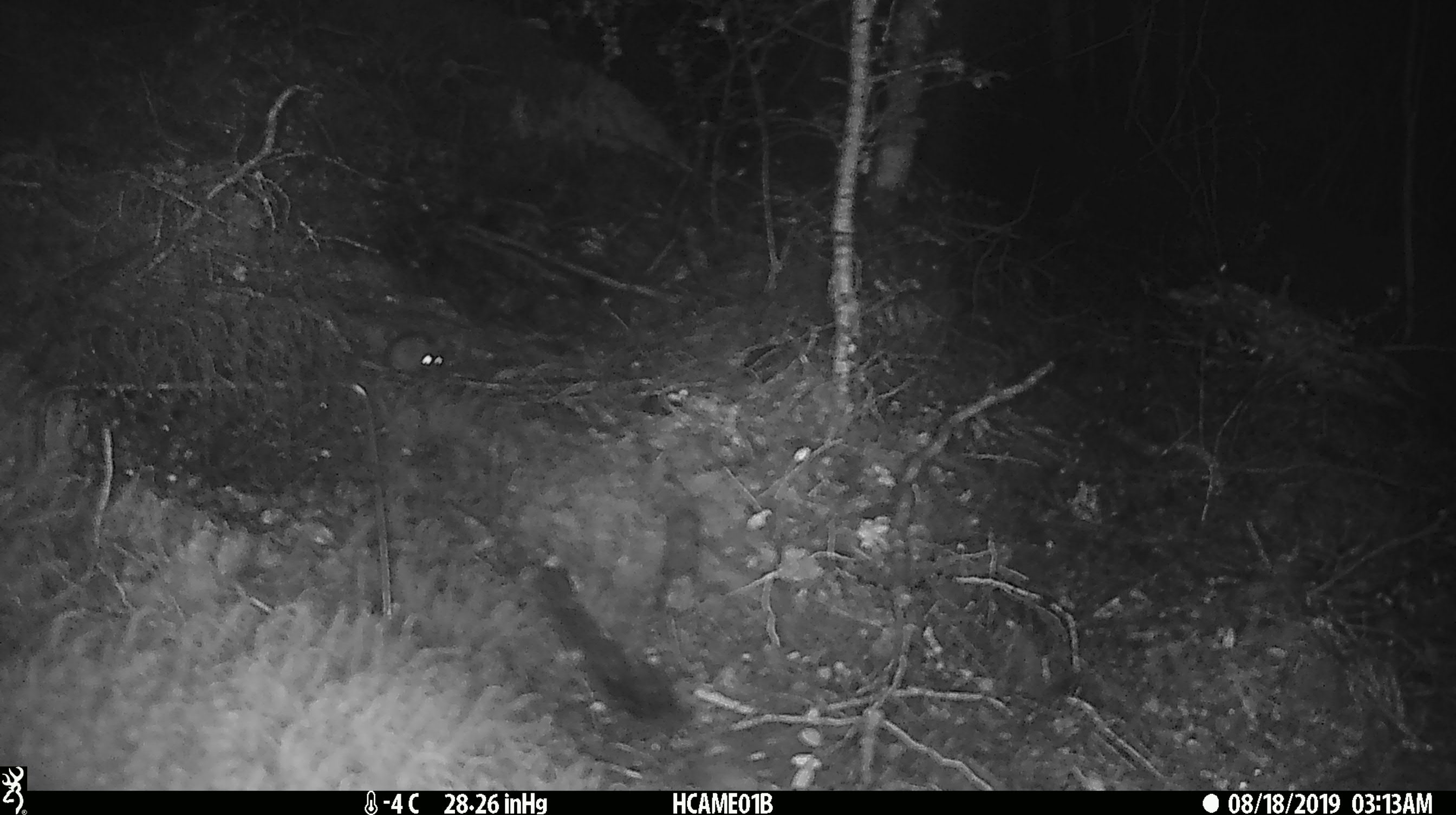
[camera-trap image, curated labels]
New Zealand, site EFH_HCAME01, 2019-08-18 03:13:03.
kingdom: Animalia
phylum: Chordata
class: Mammalia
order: Rodentia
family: Muridae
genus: Mus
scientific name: Mus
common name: mouse